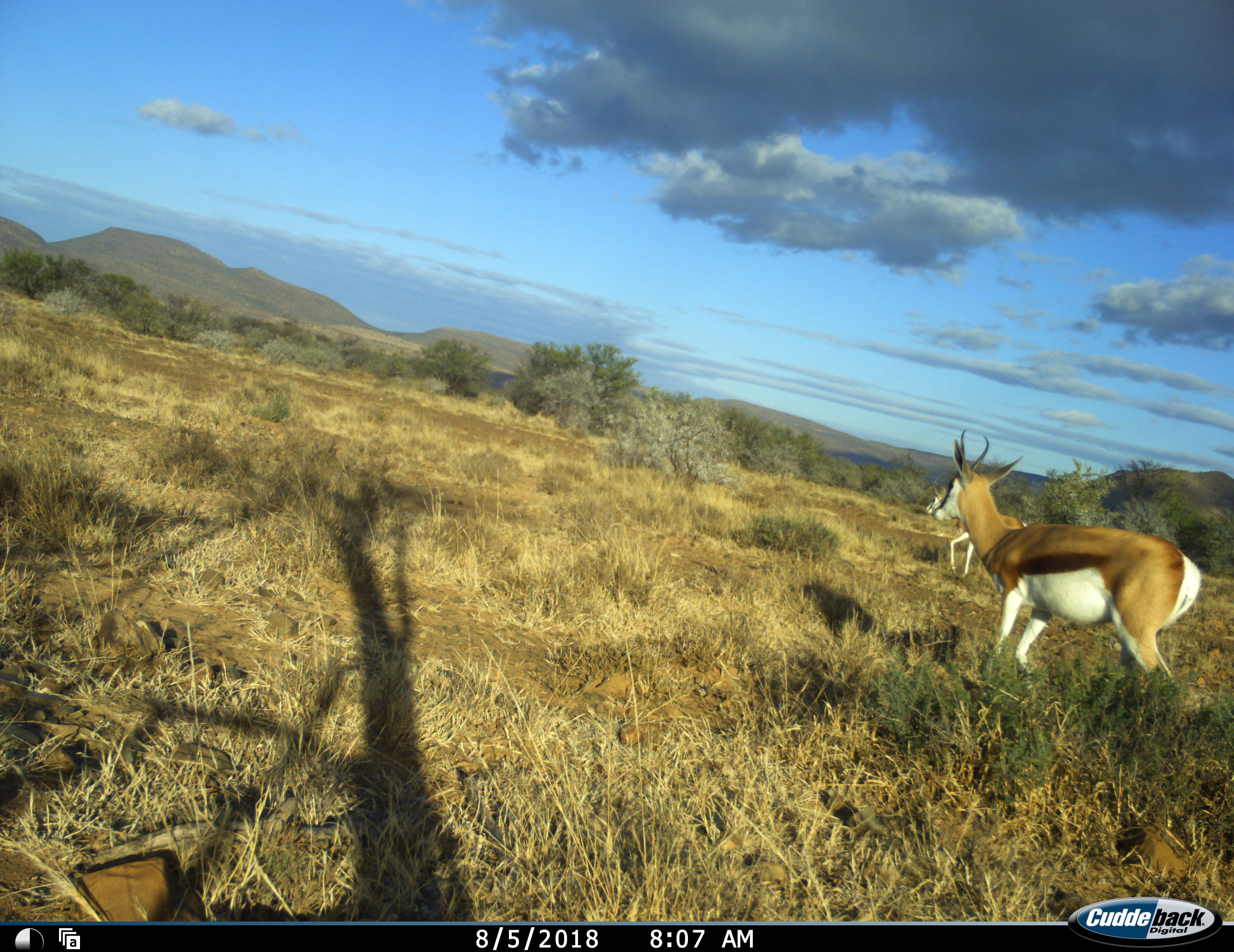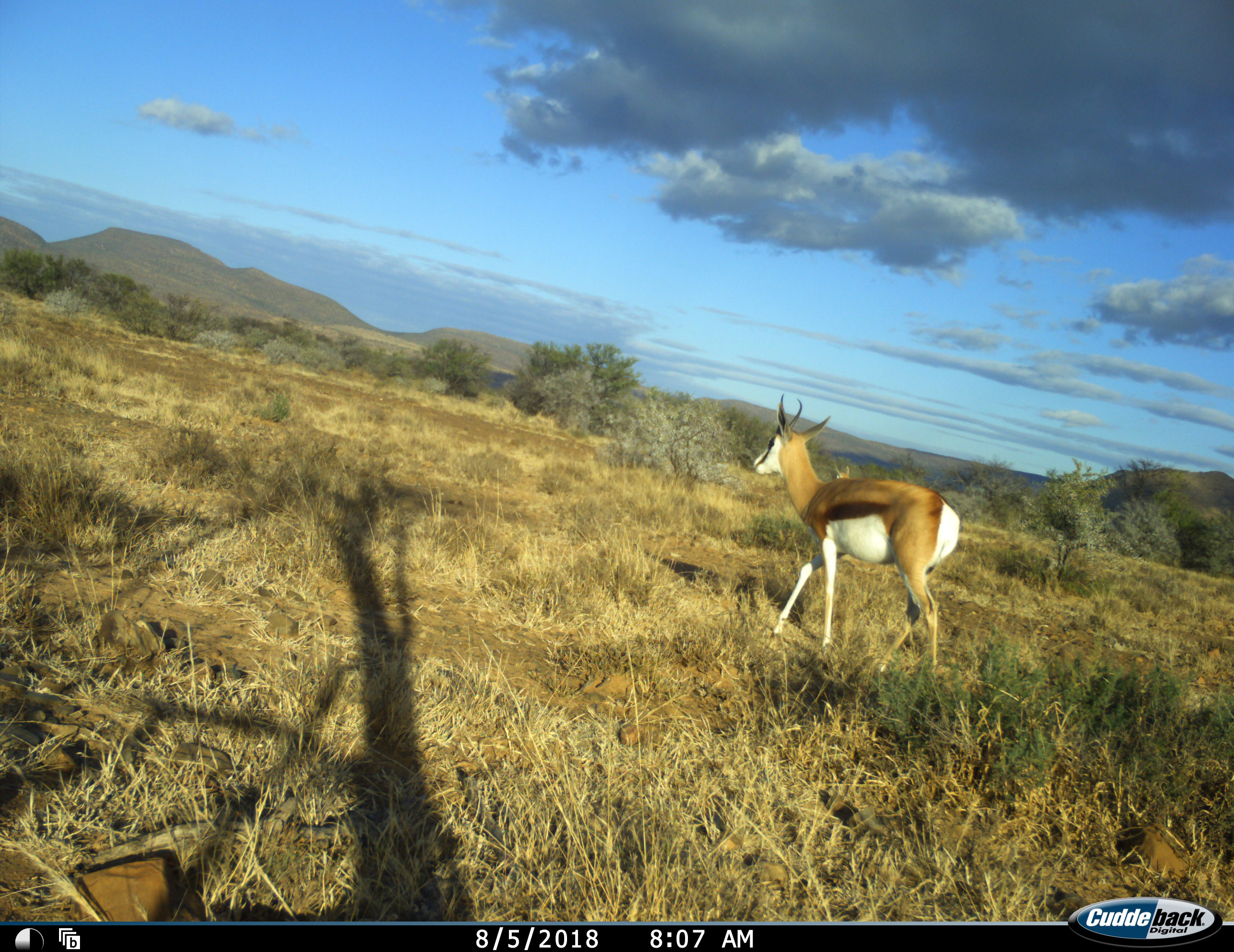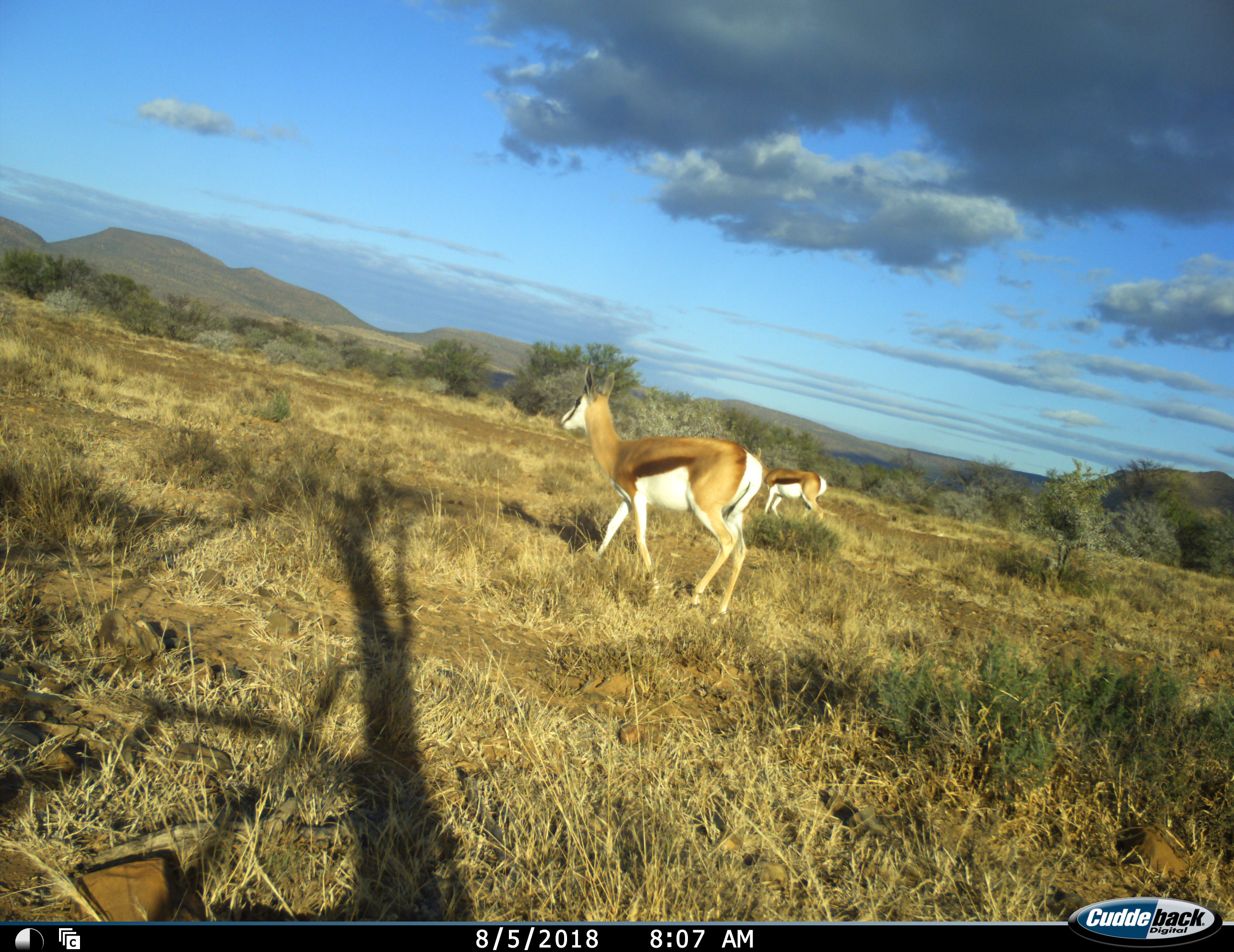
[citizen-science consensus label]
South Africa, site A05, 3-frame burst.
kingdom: Animalia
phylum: Chordata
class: Mammalia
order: Artiodactyla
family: Bovidae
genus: Antidorcas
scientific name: Antidorcas marsupialis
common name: springbok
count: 2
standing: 0%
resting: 0%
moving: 100%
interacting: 0%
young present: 0%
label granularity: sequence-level